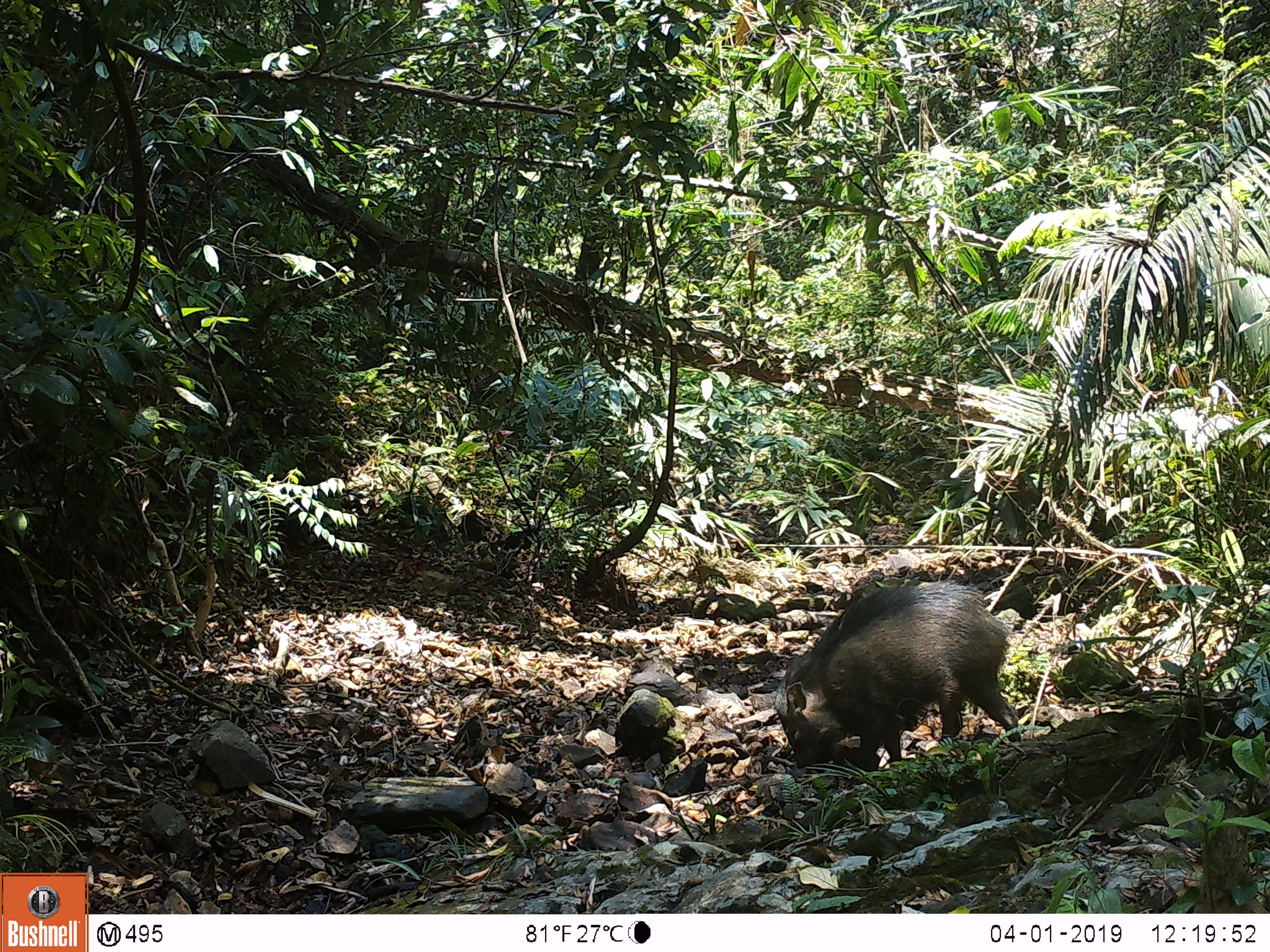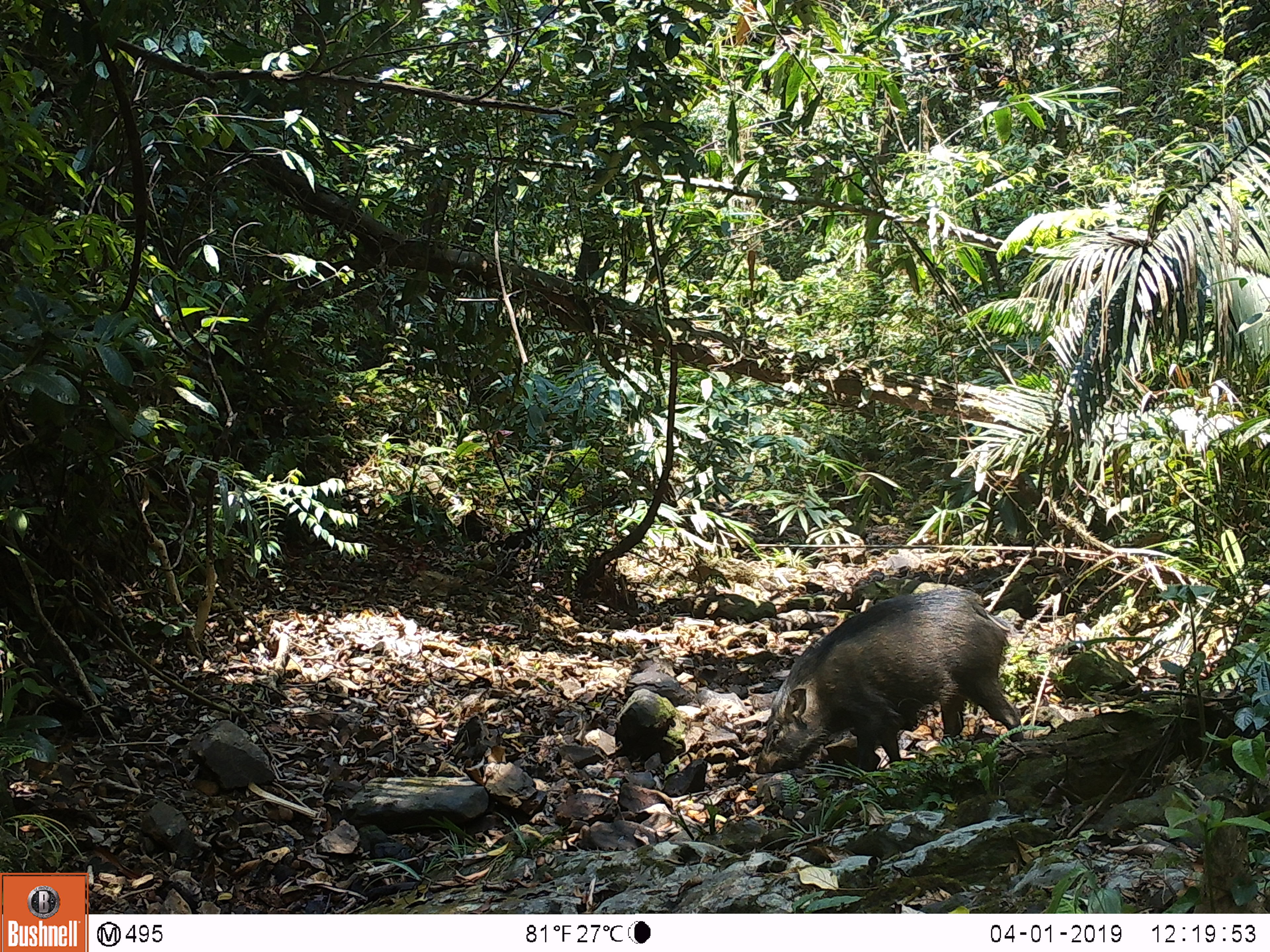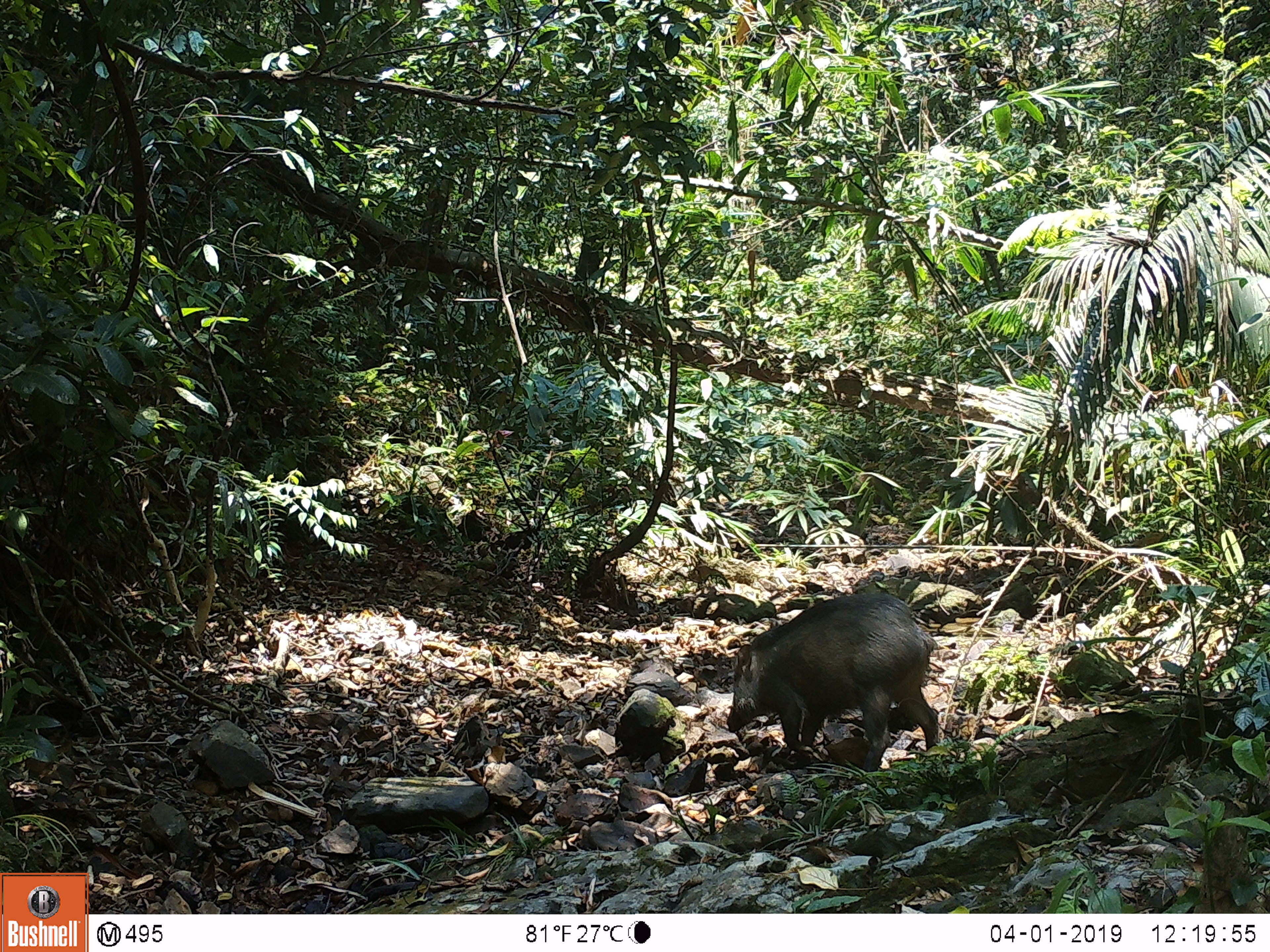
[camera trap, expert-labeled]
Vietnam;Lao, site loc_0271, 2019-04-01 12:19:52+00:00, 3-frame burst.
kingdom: Animalia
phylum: Chordata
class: Mammalia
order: Artiodactyla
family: Suidae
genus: Sus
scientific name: Sus scrofa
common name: eurasian wild pig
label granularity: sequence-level